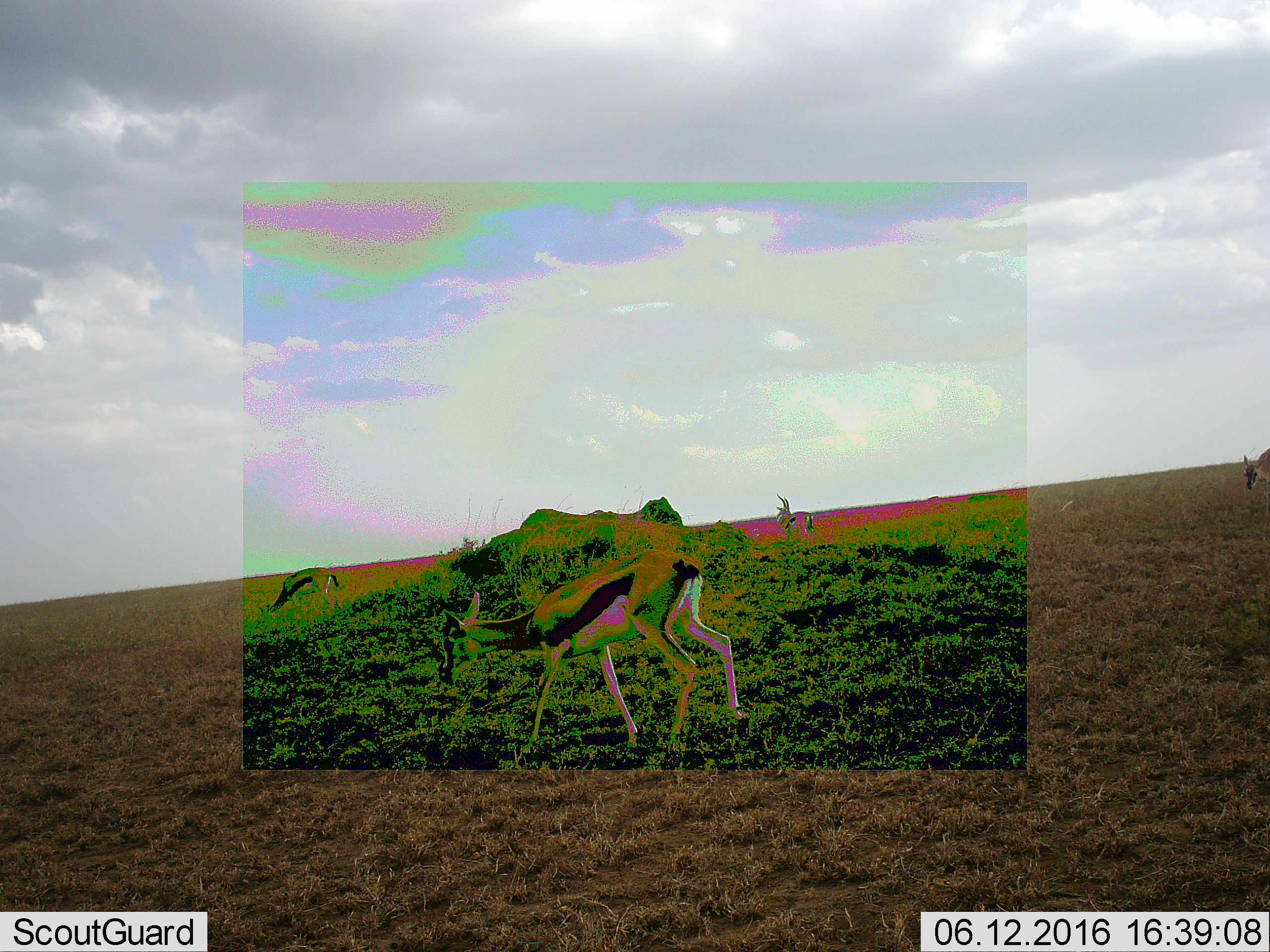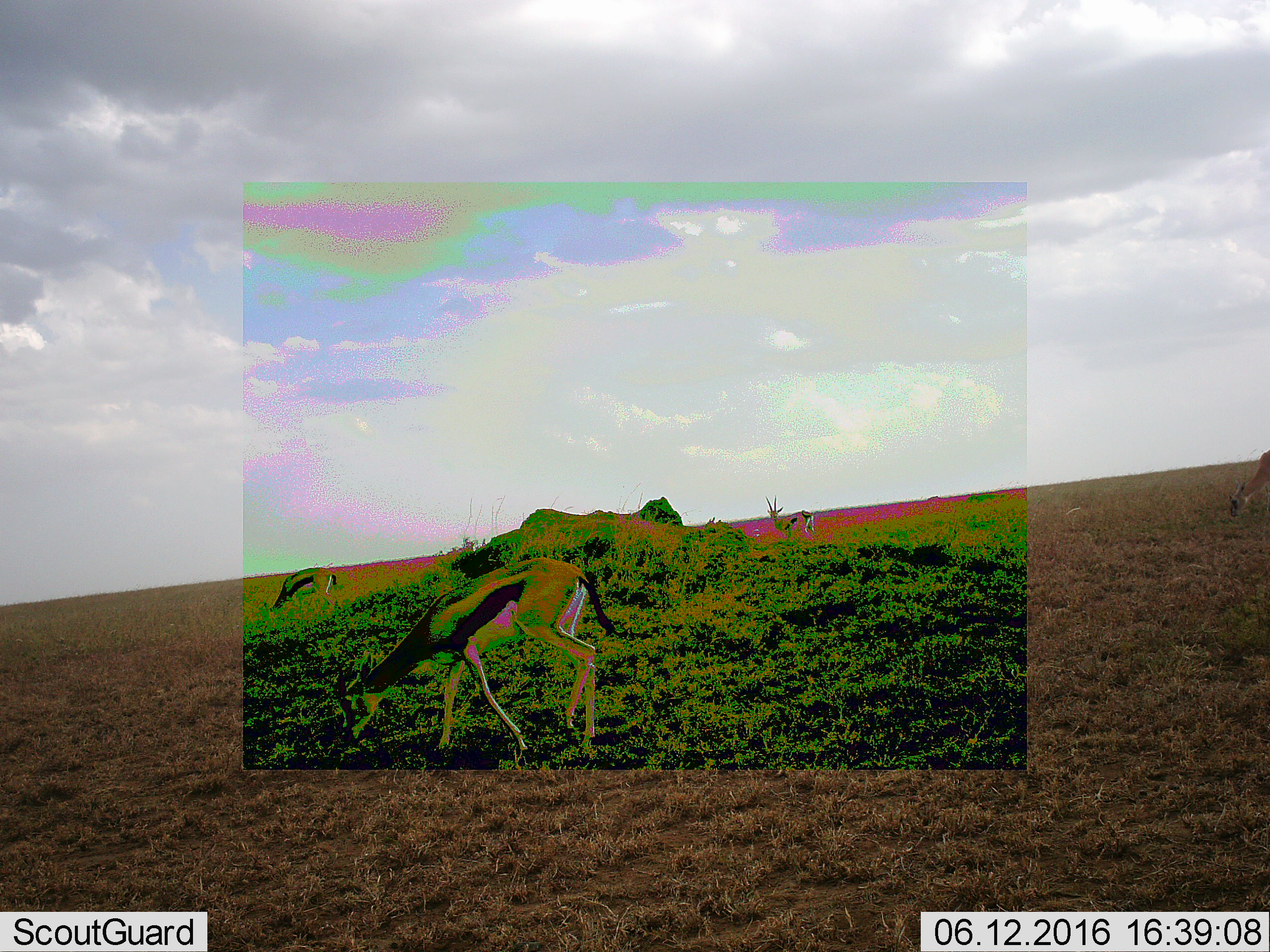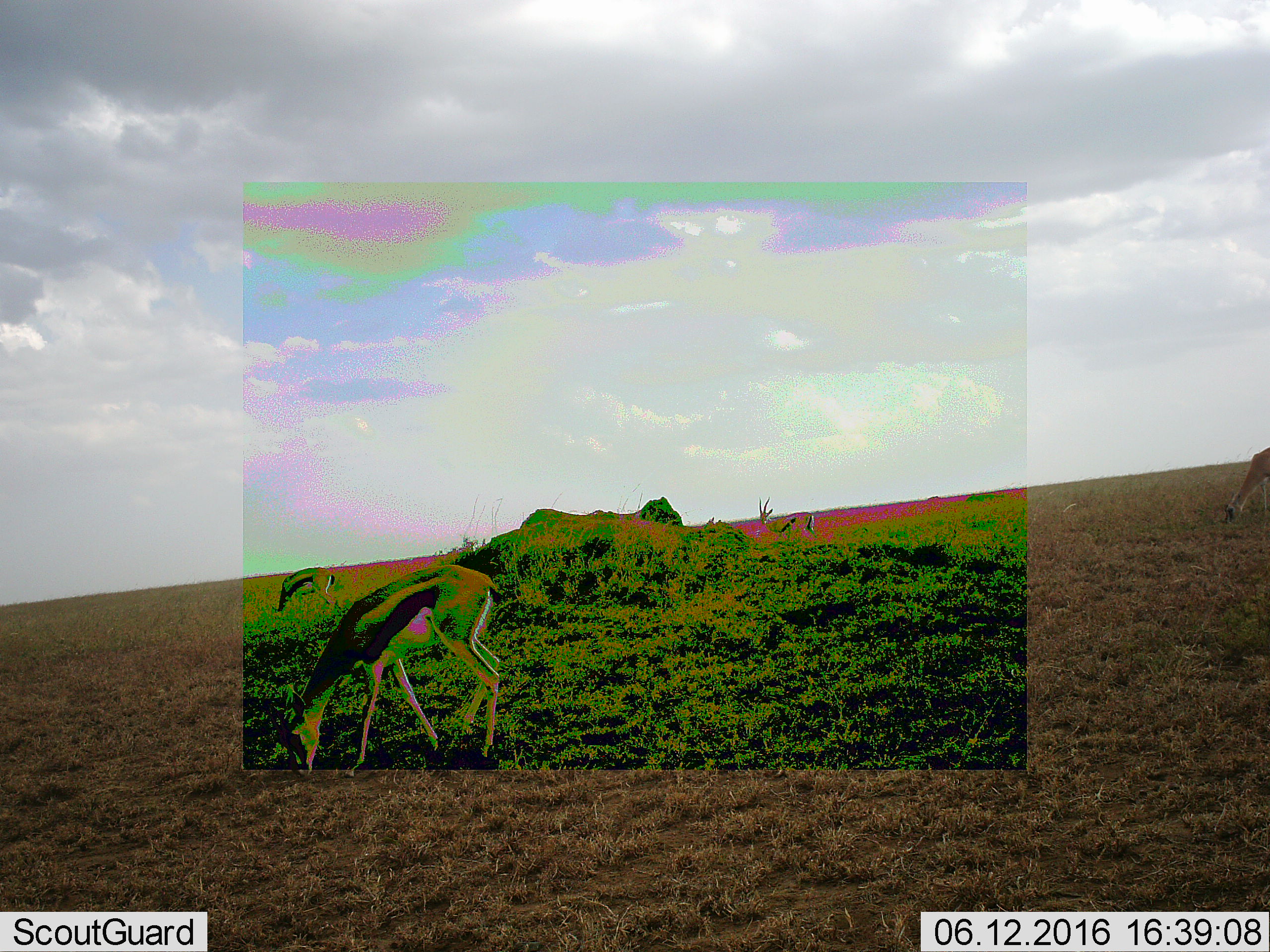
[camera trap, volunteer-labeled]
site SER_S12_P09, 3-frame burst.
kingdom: Animalia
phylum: Chordata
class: Mammalia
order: Artiodactyla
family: Bovidae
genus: Eudorcas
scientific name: Eudorcas thomsonii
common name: thomson's gazelle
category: gazellethomsons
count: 4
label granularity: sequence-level